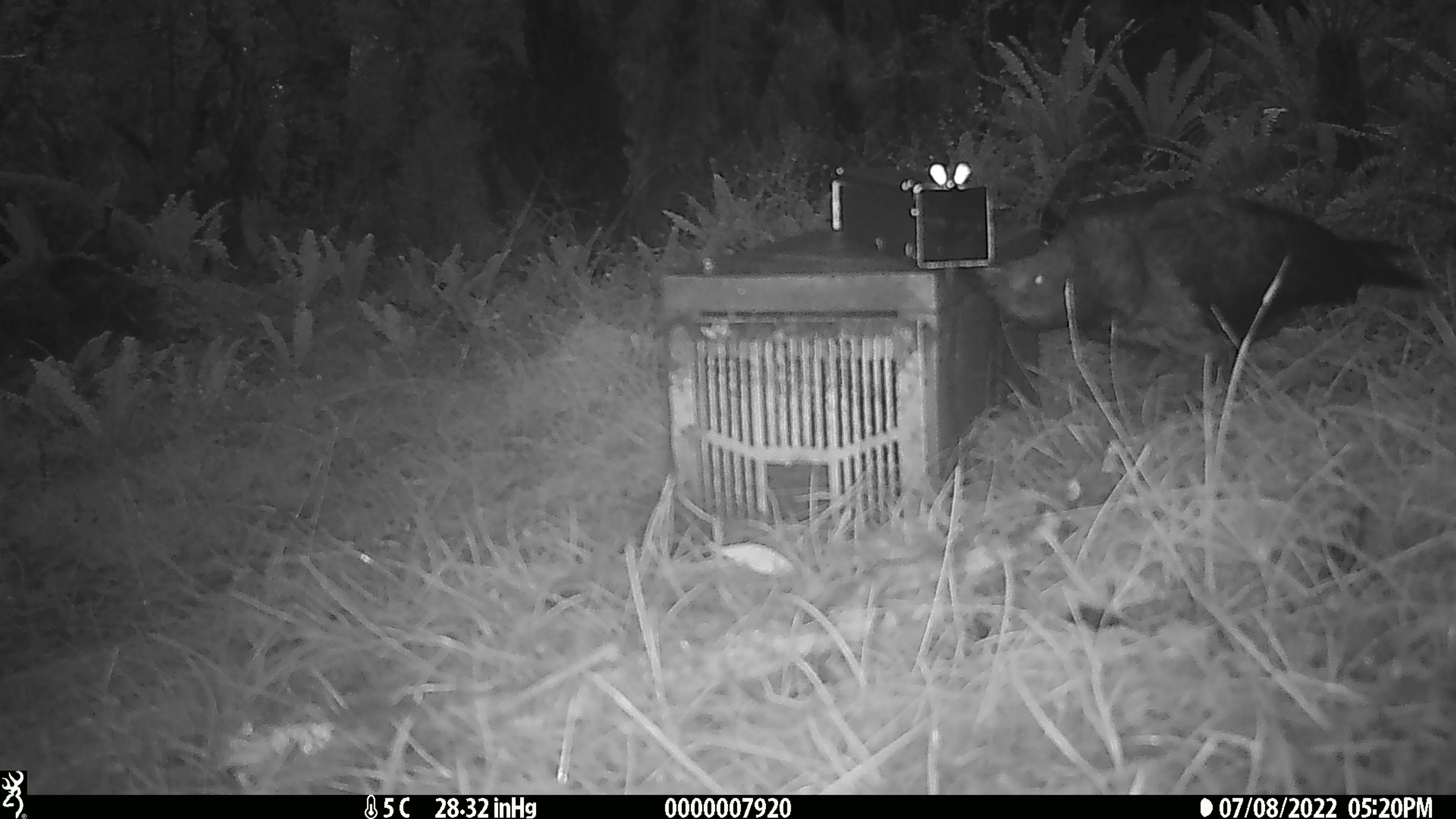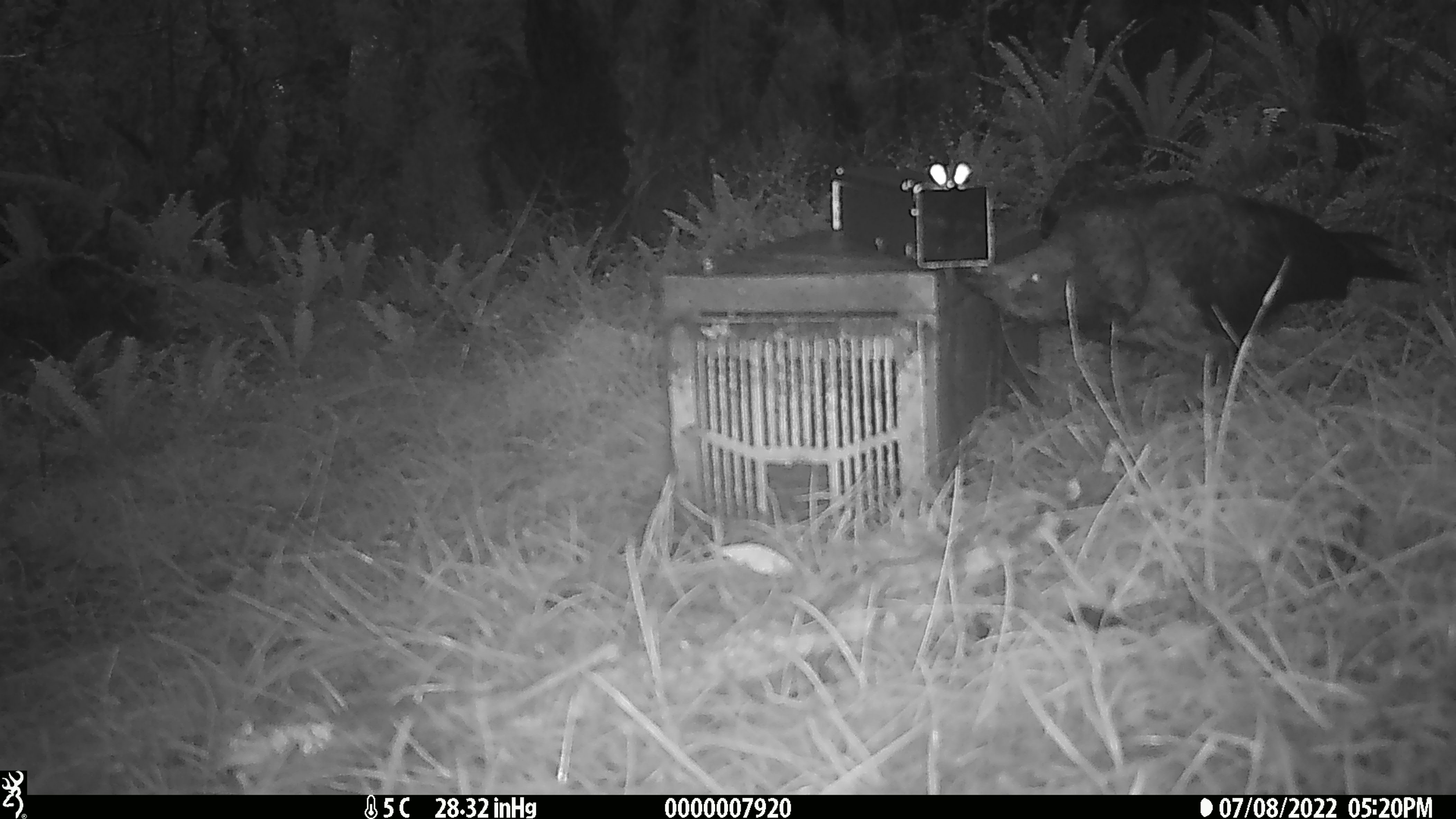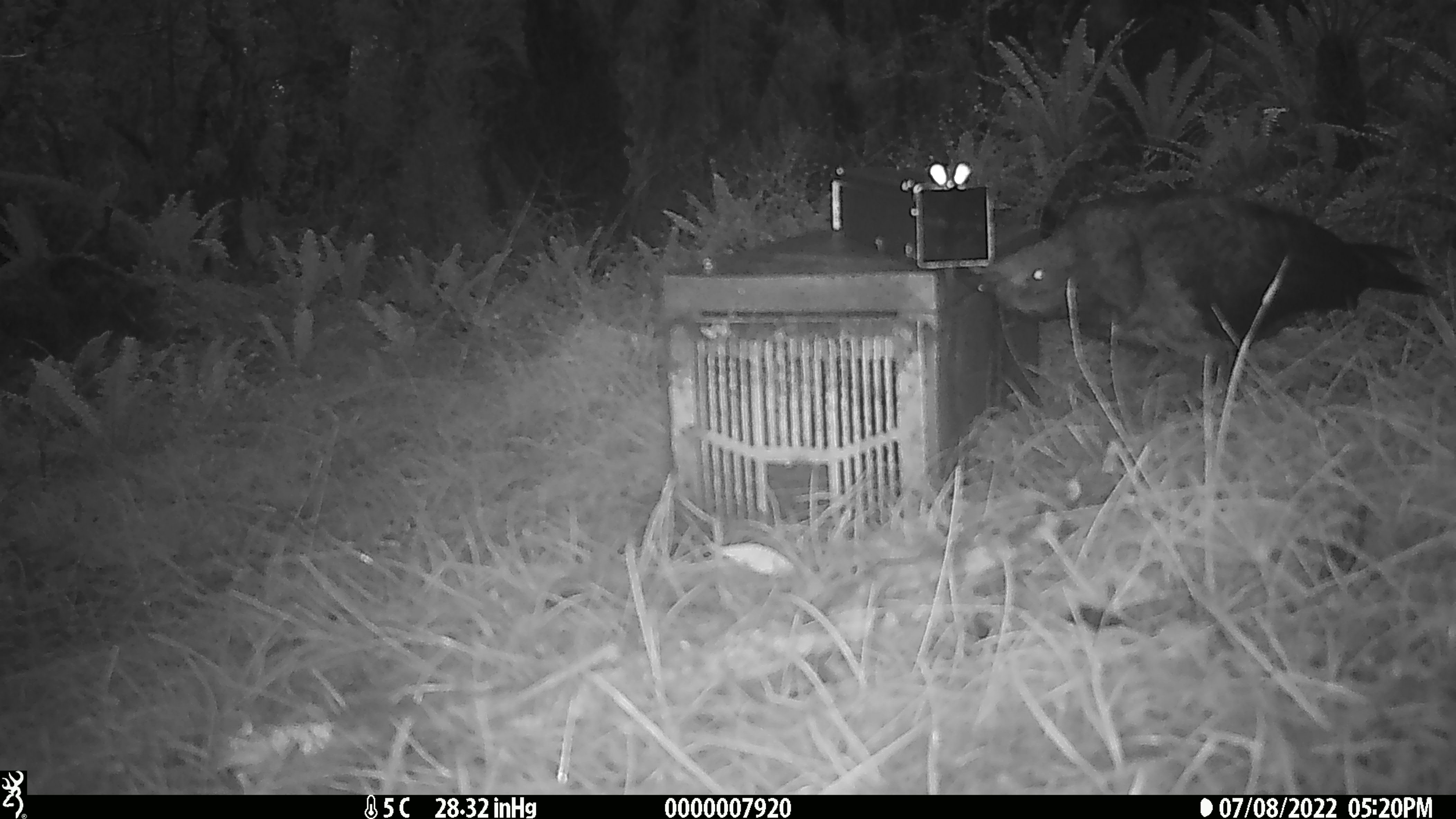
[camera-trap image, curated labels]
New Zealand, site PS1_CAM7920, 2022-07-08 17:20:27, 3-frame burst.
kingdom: Animalia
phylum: Chordata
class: Aves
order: Psittaciformes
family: Strigopidae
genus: Nestor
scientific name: Nestor notabilis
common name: kea